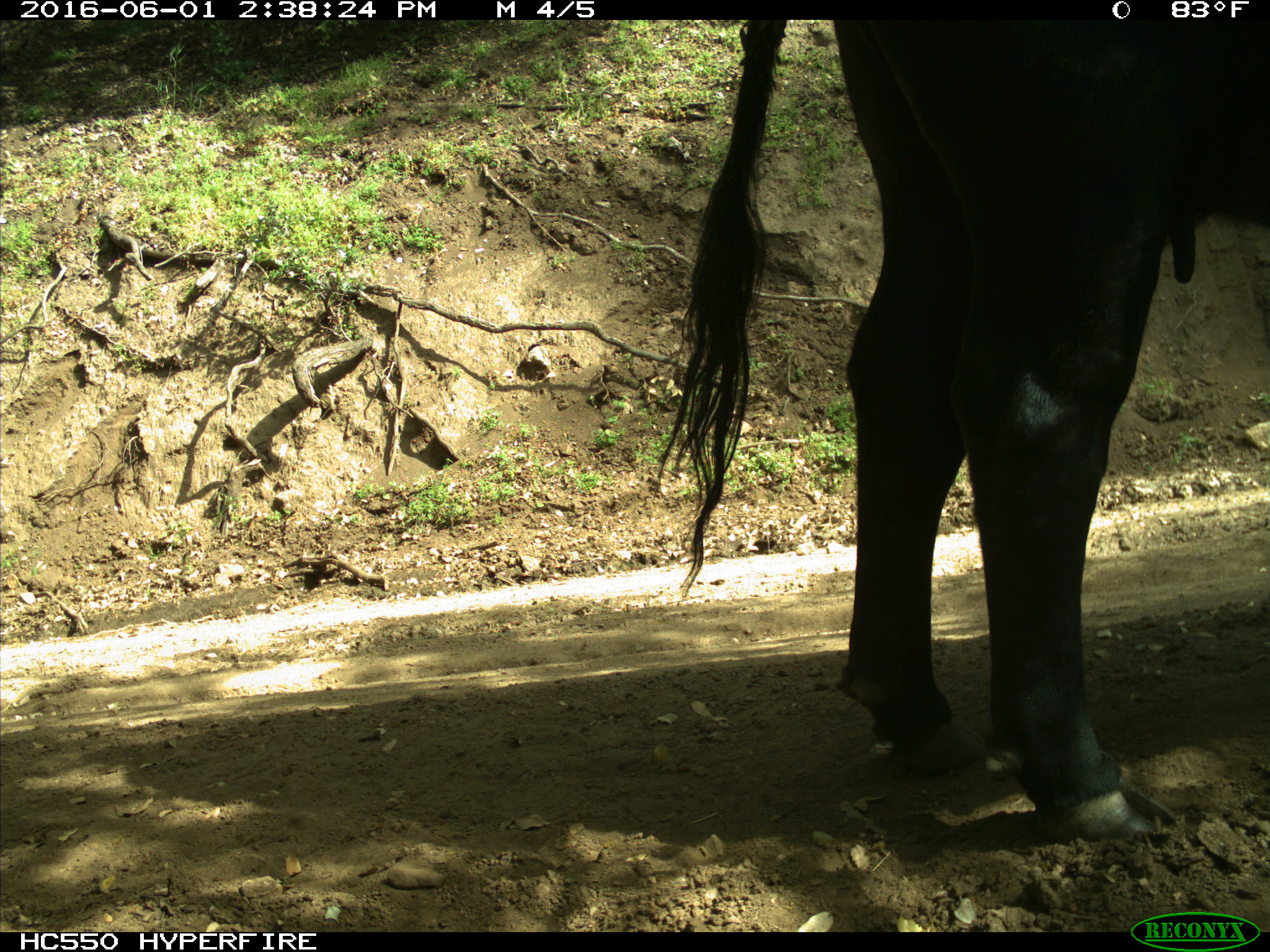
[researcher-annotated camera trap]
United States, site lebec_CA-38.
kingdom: Animalia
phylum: Chordata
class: Mammalia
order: Artiodactyla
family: Bovidae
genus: Bos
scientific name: Bos taurus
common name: domestic cow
Bos taurus (domestic cow).